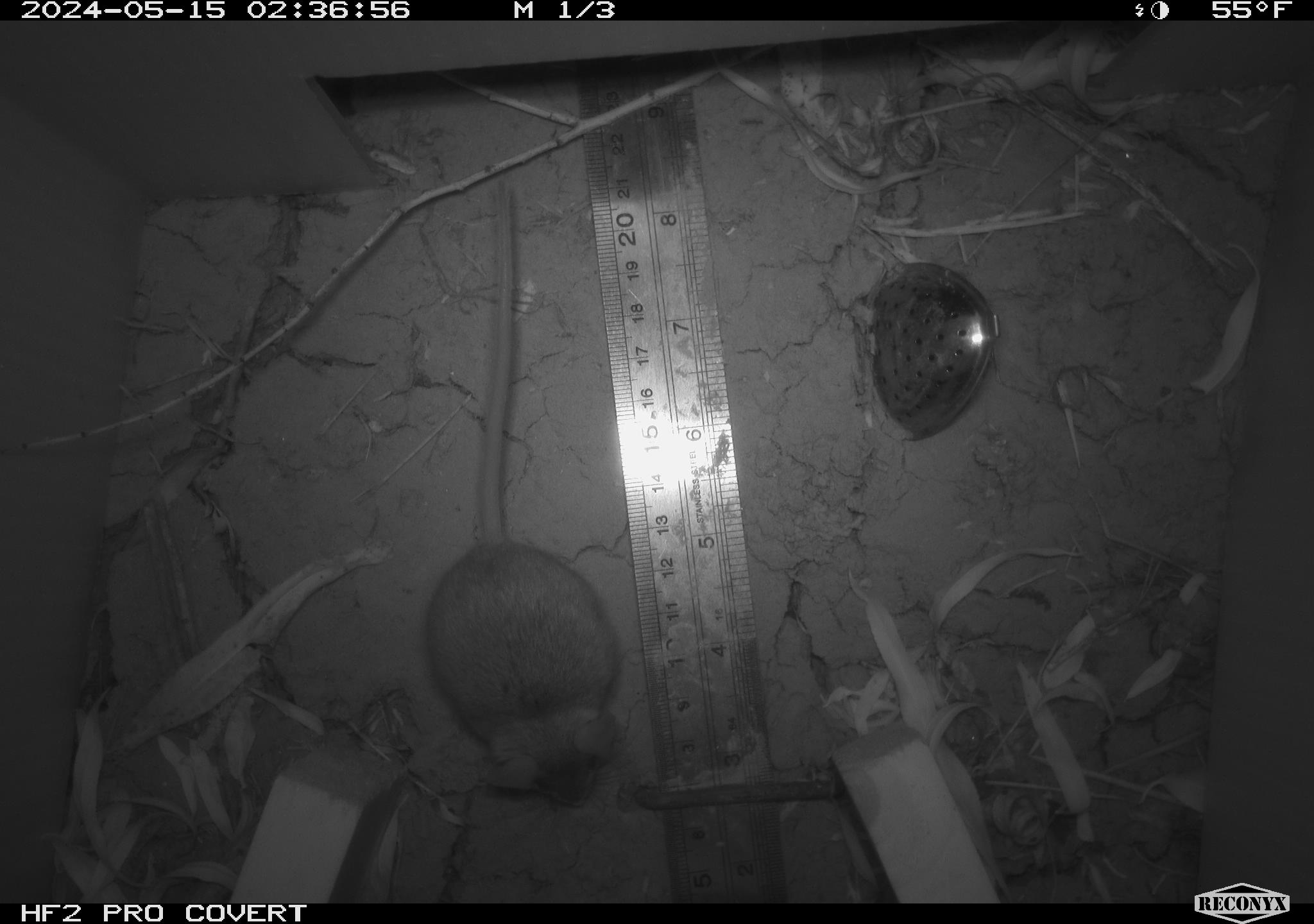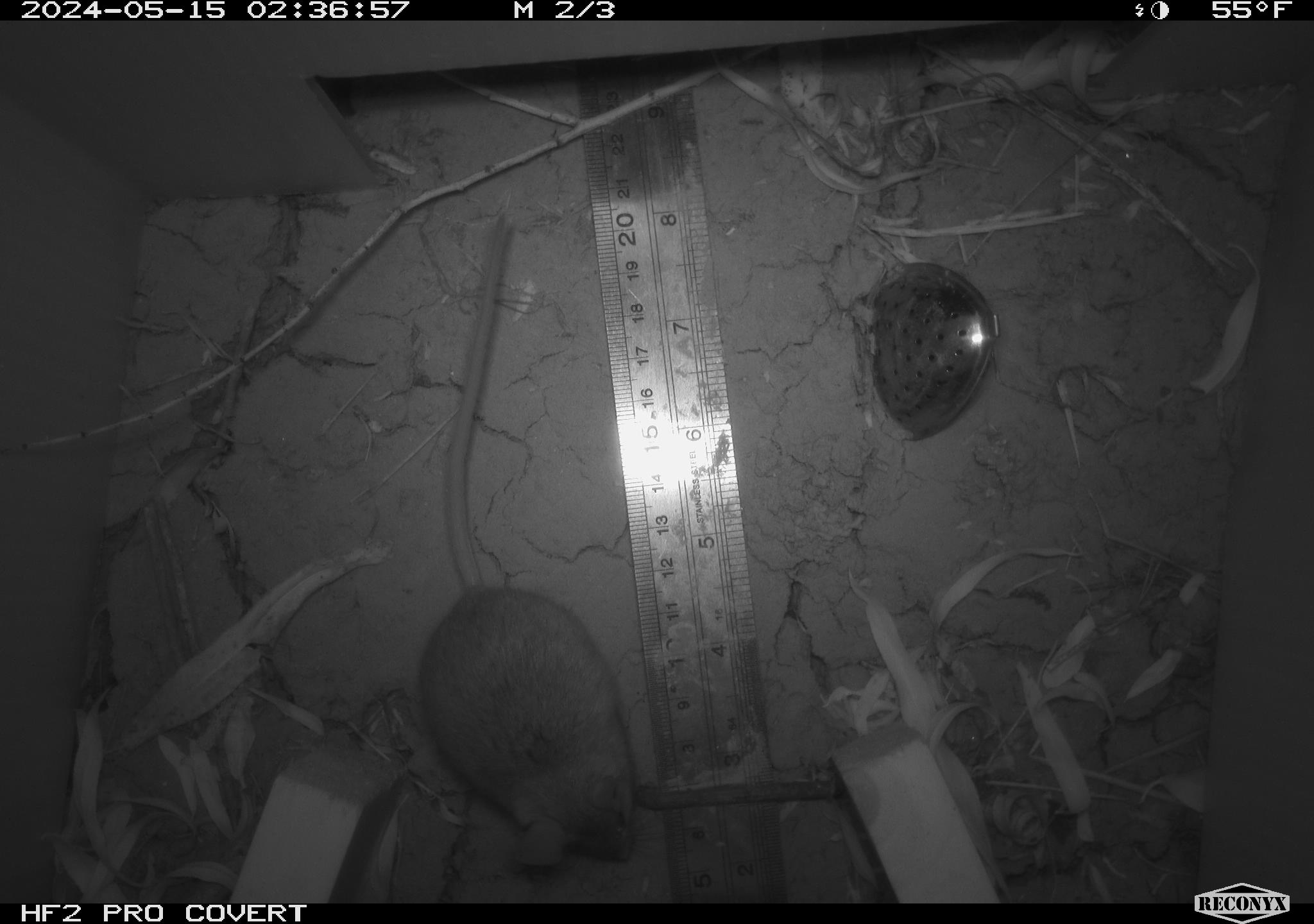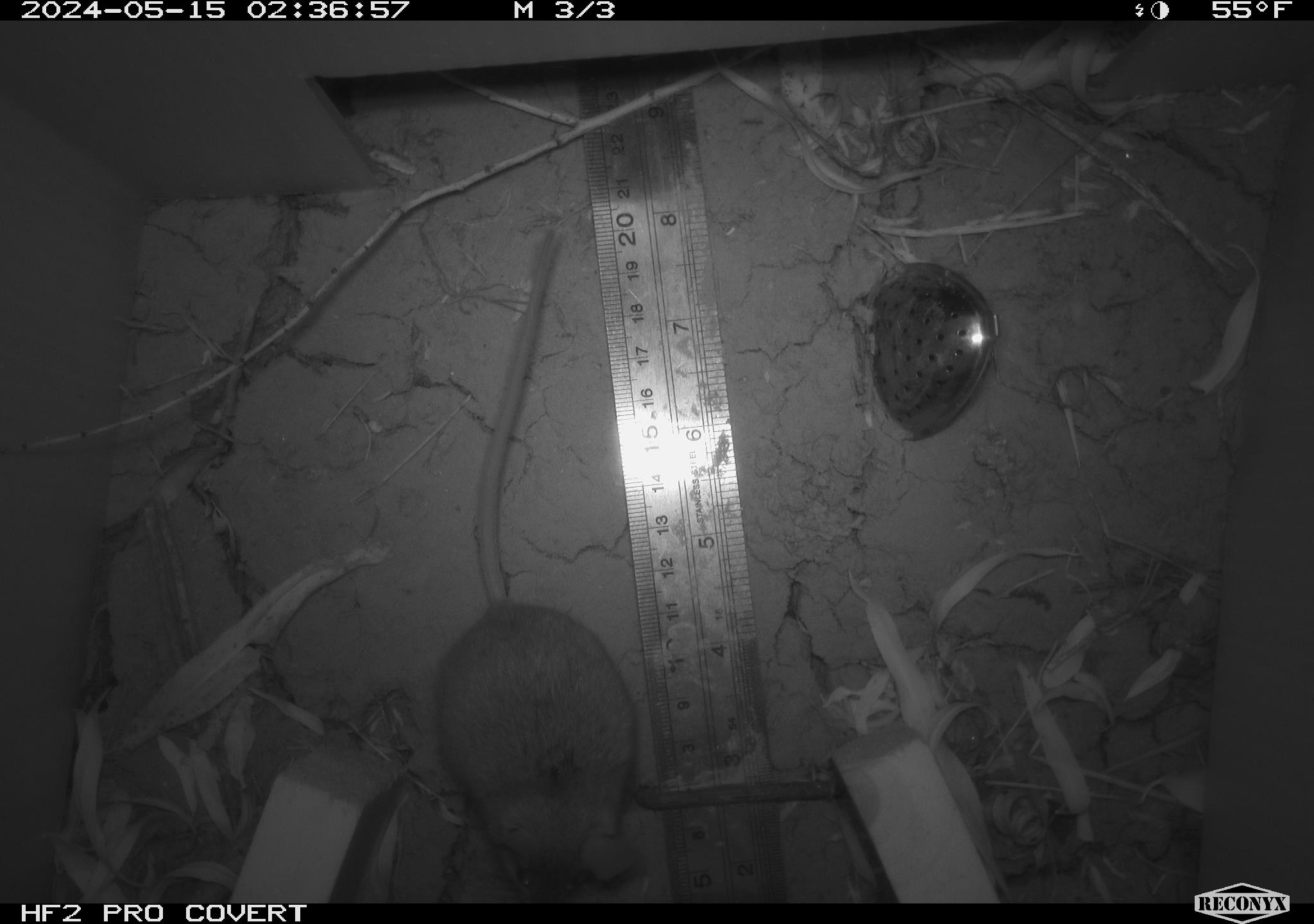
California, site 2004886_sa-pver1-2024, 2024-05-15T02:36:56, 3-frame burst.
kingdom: Animalia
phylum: Chordata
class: Mammalia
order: Rodentia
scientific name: Rodentia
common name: mouse species